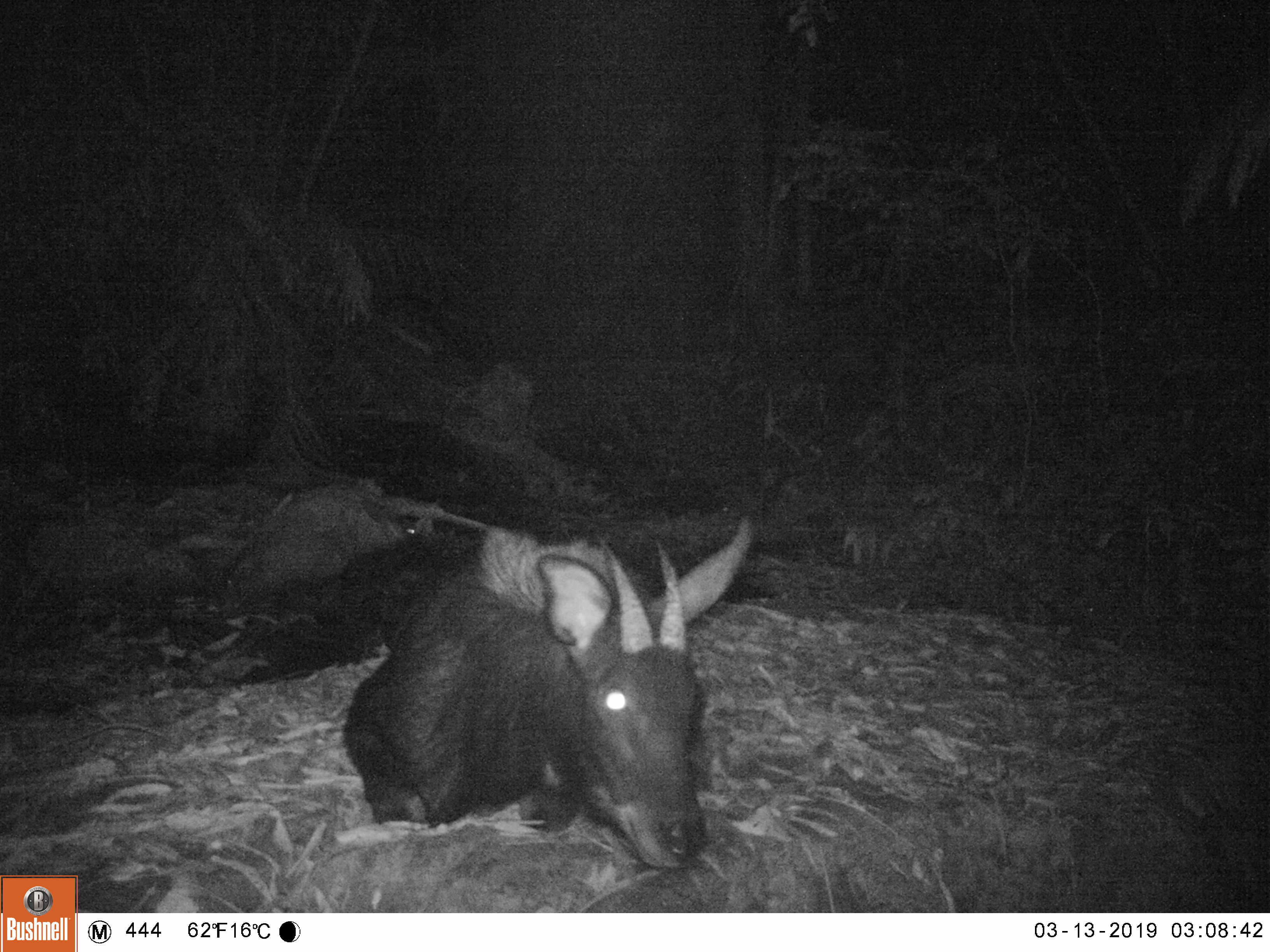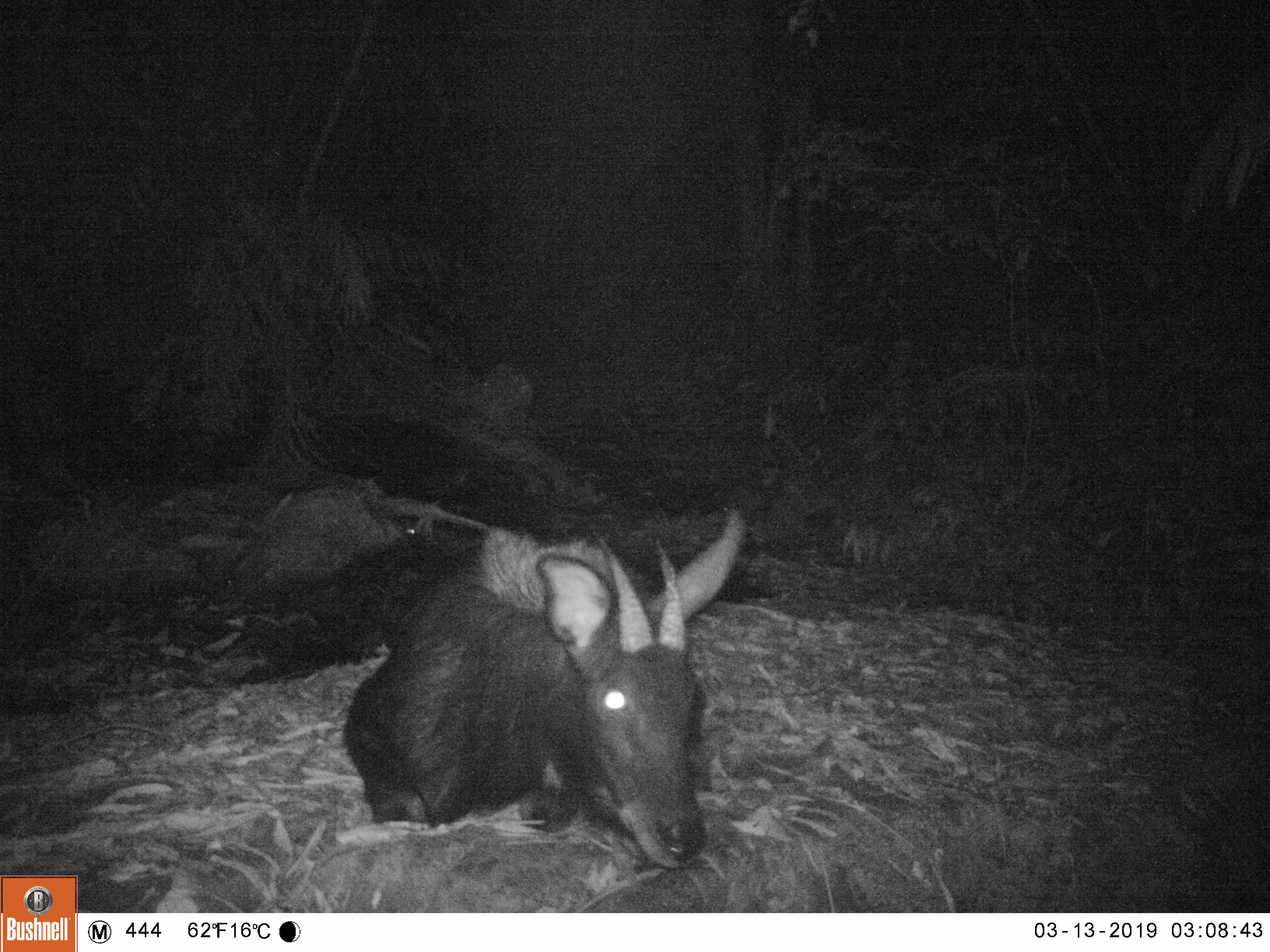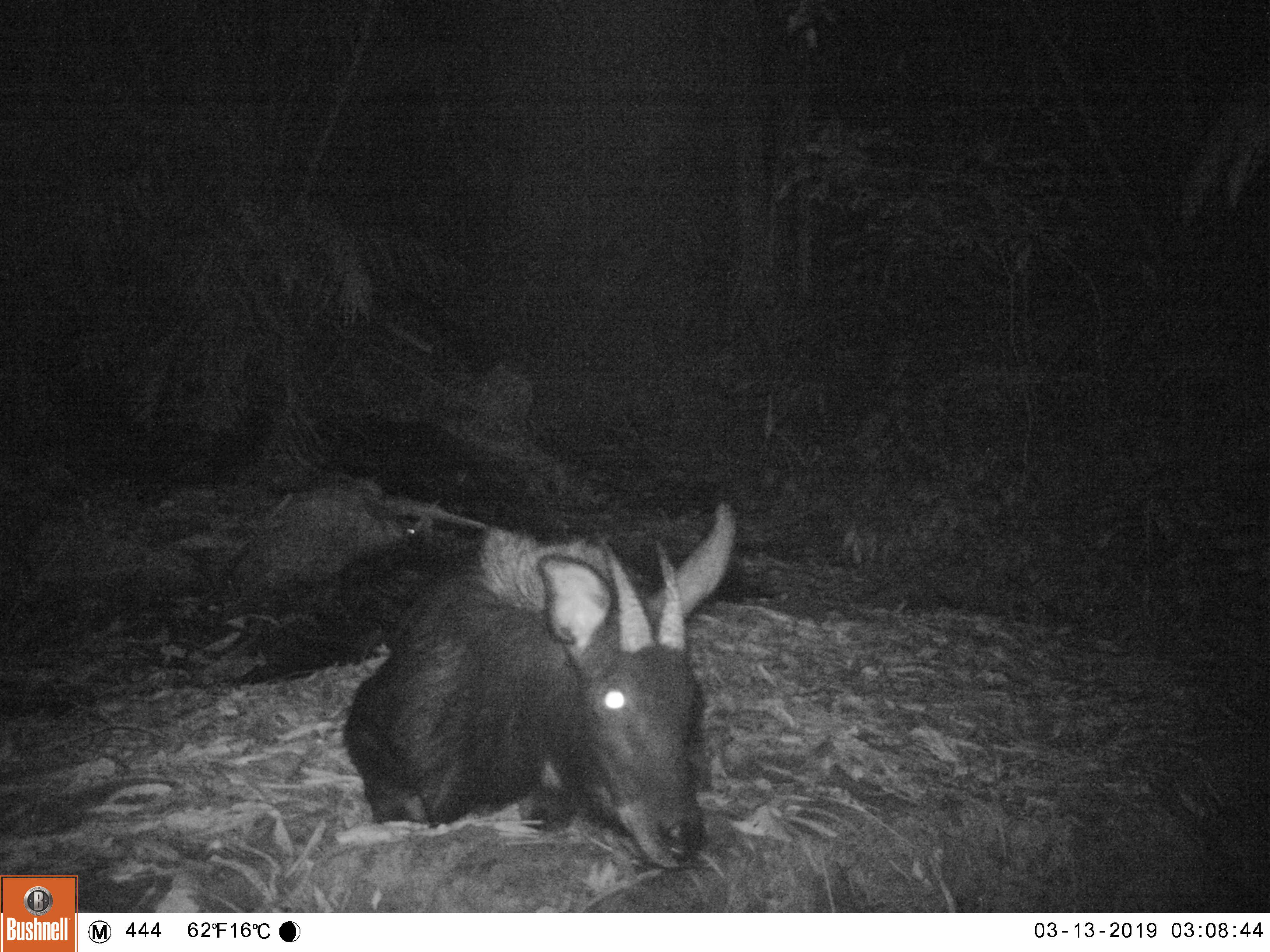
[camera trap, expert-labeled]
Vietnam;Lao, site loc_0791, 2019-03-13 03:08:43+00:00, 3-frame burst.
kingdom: Animalia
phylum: Chordata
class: Mammalia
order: Artiodactyla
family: Bovidae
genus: Capricornis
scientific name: Capricornis sumatraensis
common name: chinese serow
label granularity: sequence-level